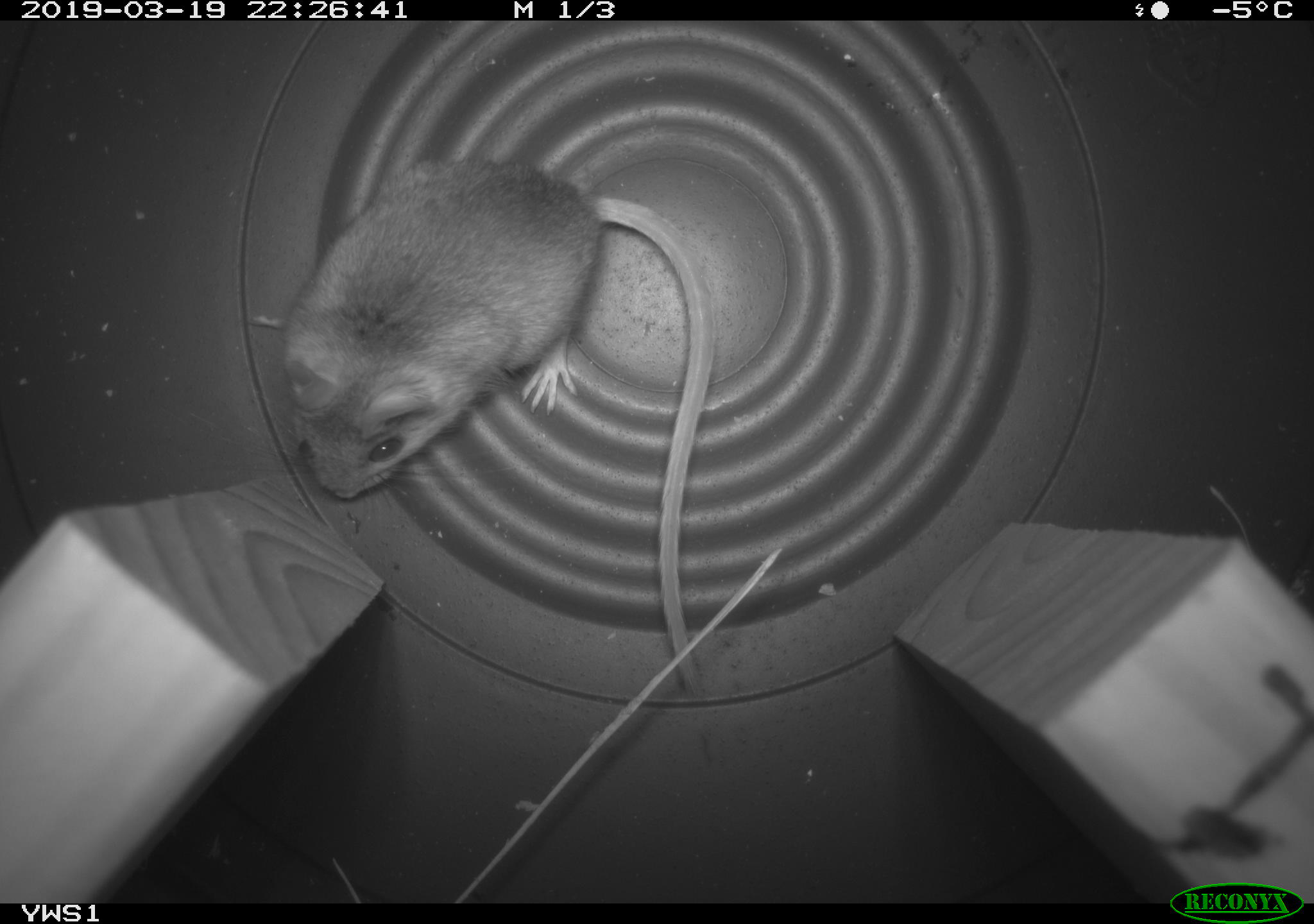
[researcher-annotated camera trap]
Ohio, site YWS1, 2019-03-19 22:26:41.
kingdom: Animalia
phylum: Chordata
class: Mammalia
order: Rodentia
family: Cricetidae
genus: Peromyscus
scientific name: Peromyscus leucopus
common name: white-footed mouse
White-footed mouse (Peromyscus leucopus).